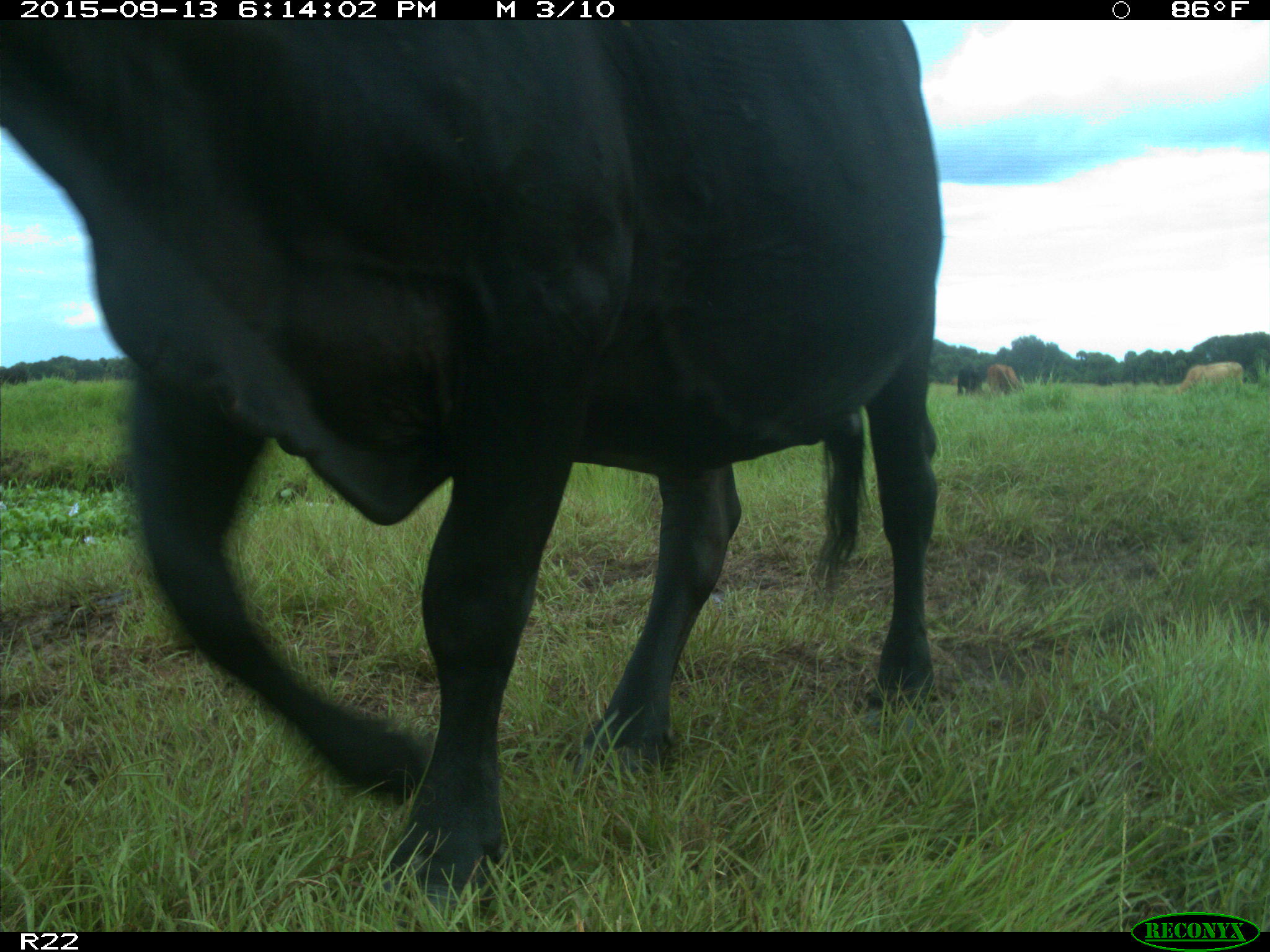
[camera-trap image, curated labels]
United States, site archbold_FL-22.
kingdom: Animalia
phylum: Chordata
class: Mammalia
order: Artiodactyla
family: Bovidae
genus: Bos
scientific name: Bos taurus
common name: domestic cow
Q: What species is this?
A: Bos taurus (domestic cow).